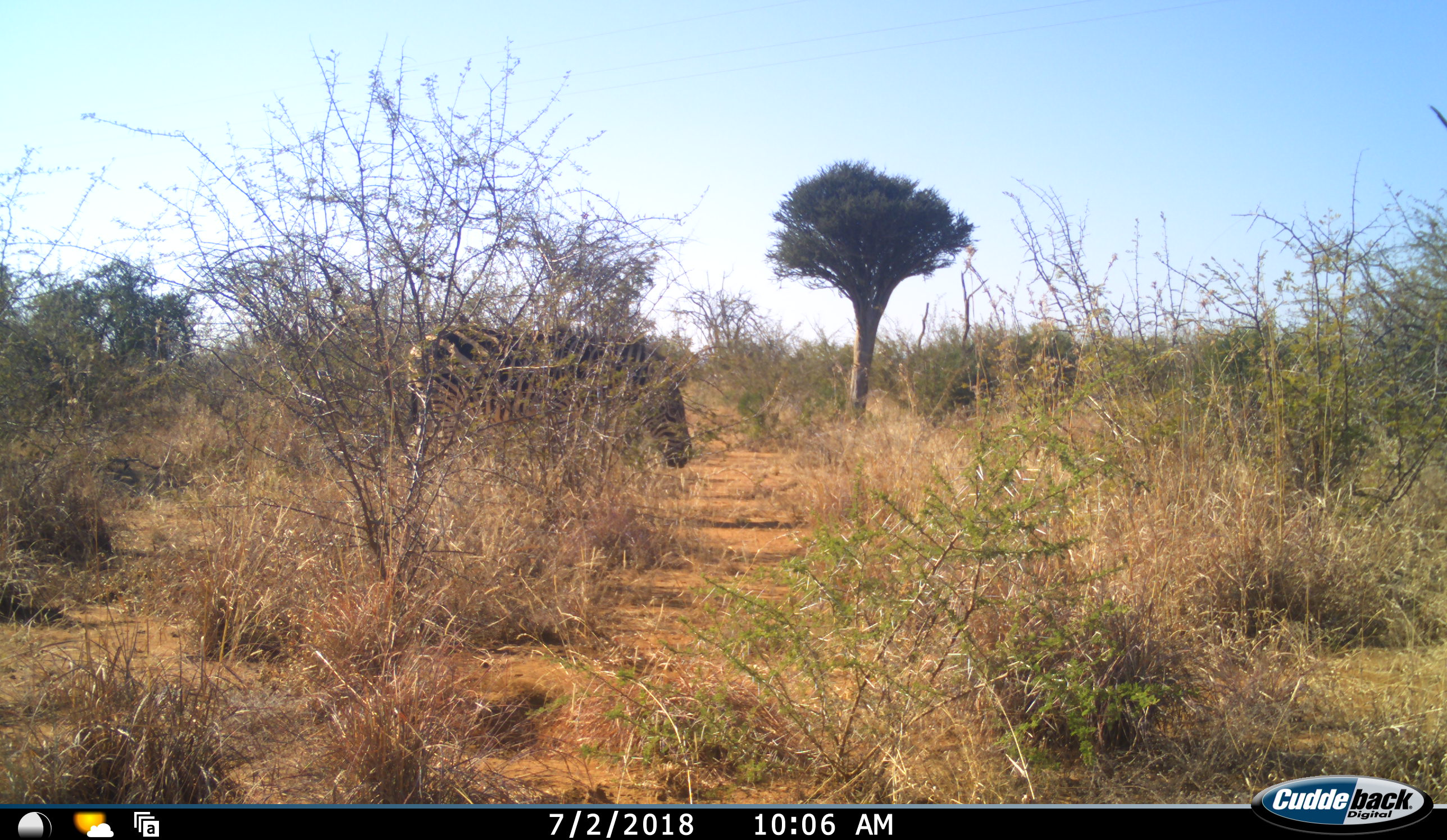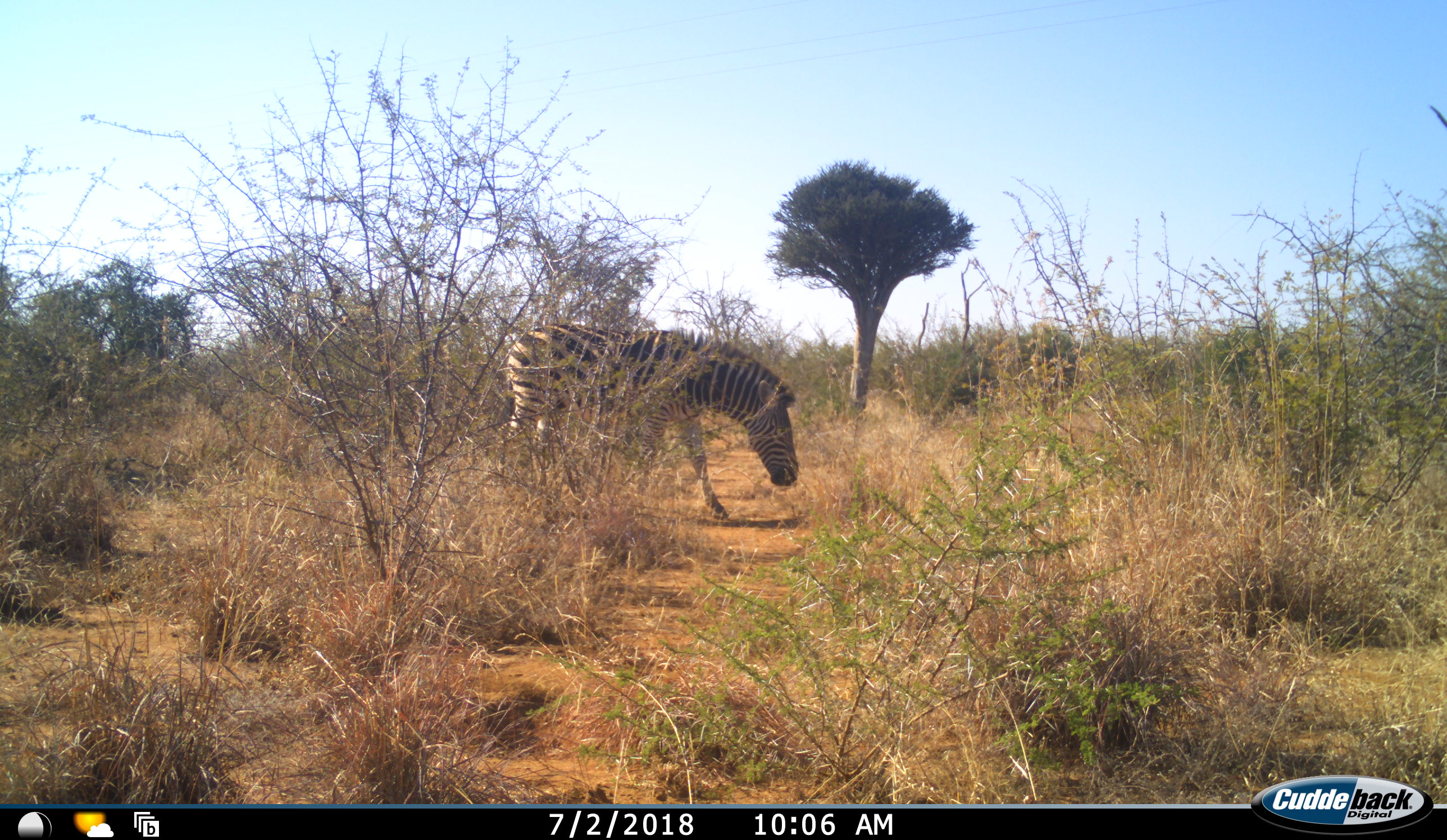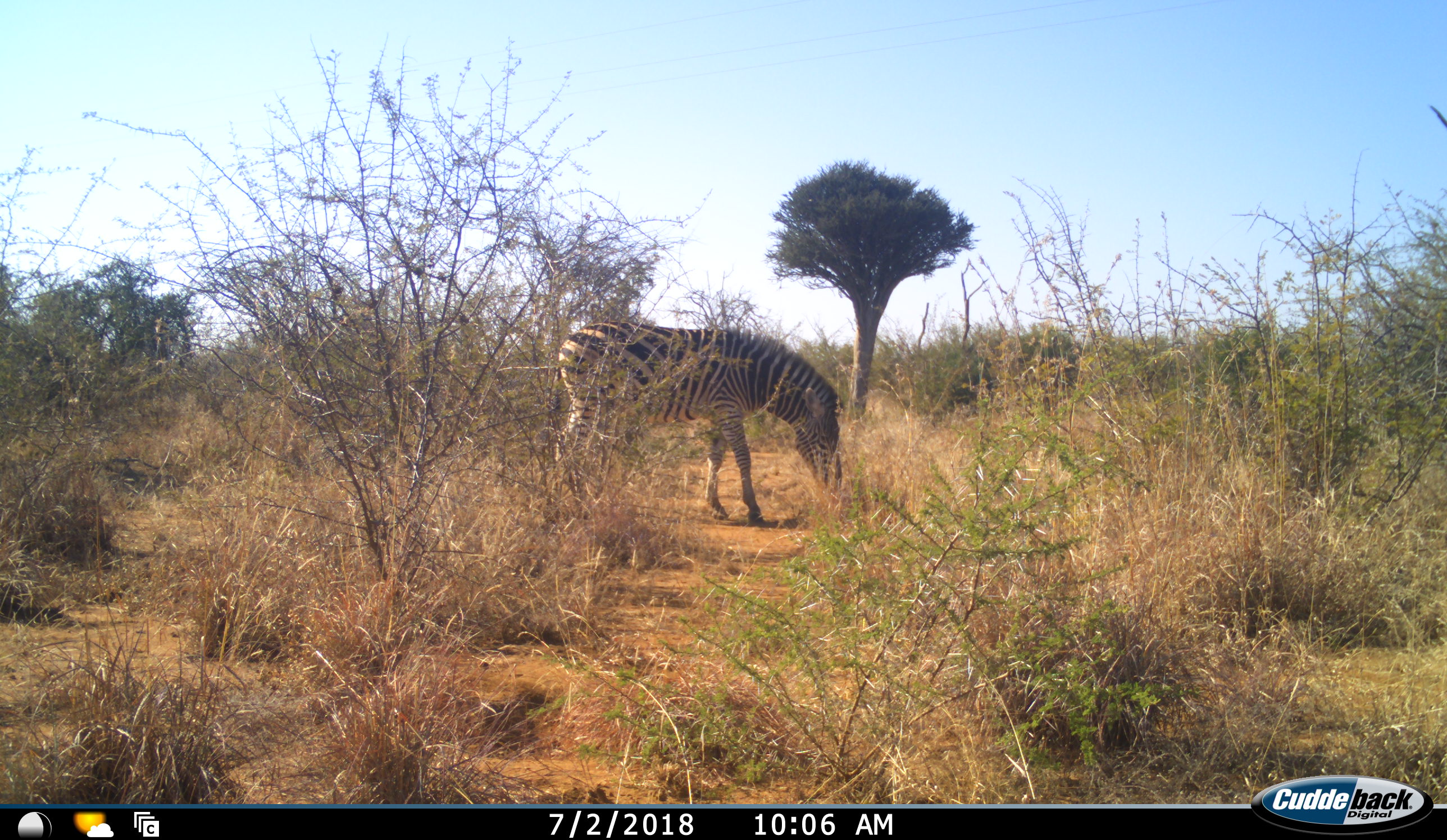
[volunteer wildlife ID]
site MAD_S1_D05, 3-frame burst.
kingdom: Animalia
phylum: Chordata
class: Mammalia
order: Perissodactyla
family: Equidae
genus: Equus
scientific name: Equus quagga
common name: plains zebra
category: zebraplains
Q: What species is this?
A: Zebraplains (plains zebra) (Equus quagga).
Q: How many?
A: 1.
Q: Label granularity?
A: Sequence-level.